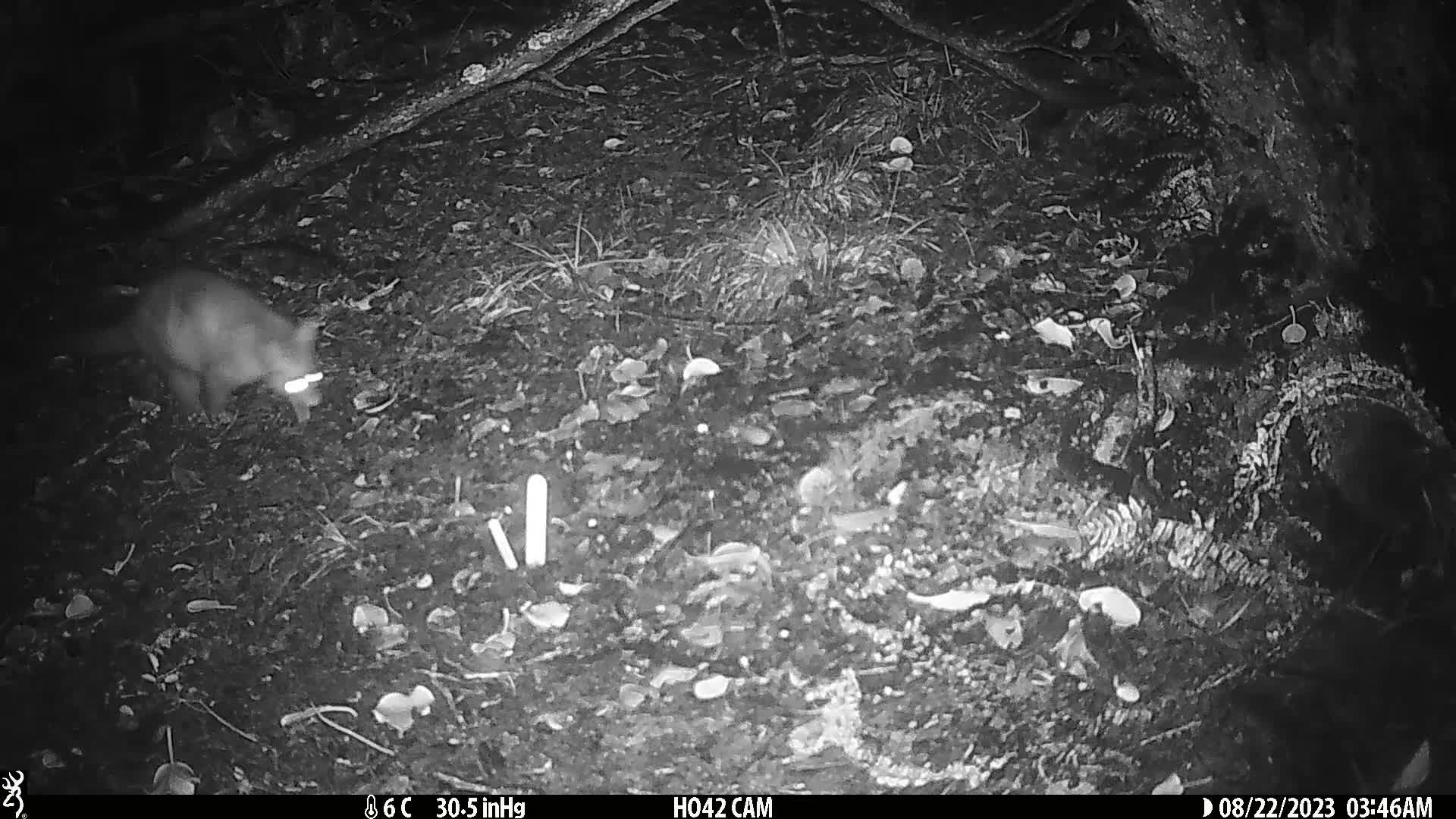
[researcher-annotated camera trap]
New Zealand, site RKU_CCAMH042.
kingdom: Animalia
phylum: Chordata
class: Mammalia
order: Diprotodontia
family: Phalangeridae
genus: Trichosurus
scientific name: Trichosurus vulpecula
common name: common brushtail possum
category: possum